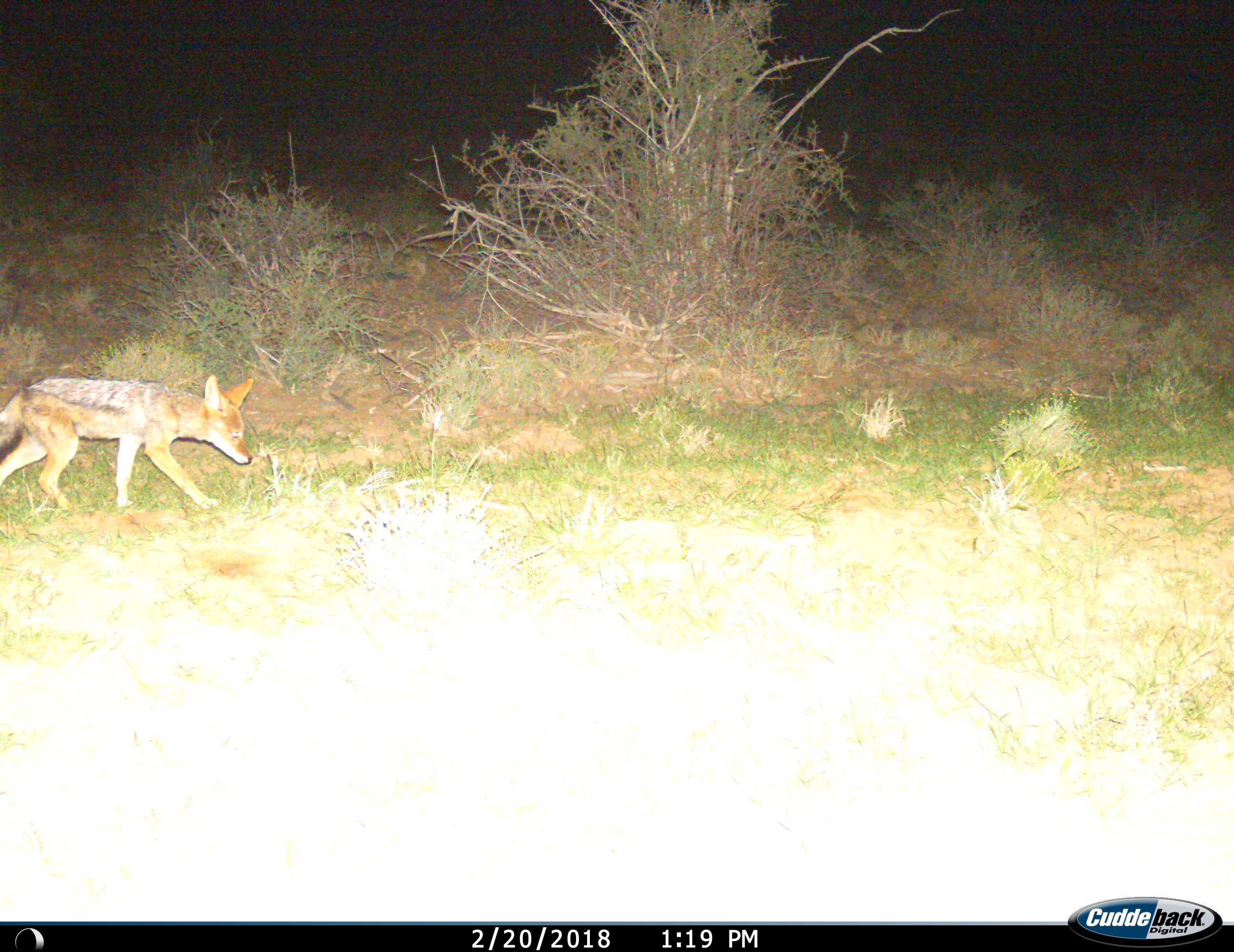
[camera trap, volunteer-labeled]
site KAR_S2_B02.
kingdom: Animalia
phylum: Chordata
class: Mammalia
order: Carnivora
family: Canidae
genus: Lupulella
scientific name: Lupulella mesomelas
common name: black-backed jackal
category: jackalblackbacked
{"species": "jackalblackbacked (black-backed jackal) (Lupulella mesomelas)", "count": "1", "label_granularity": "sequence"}